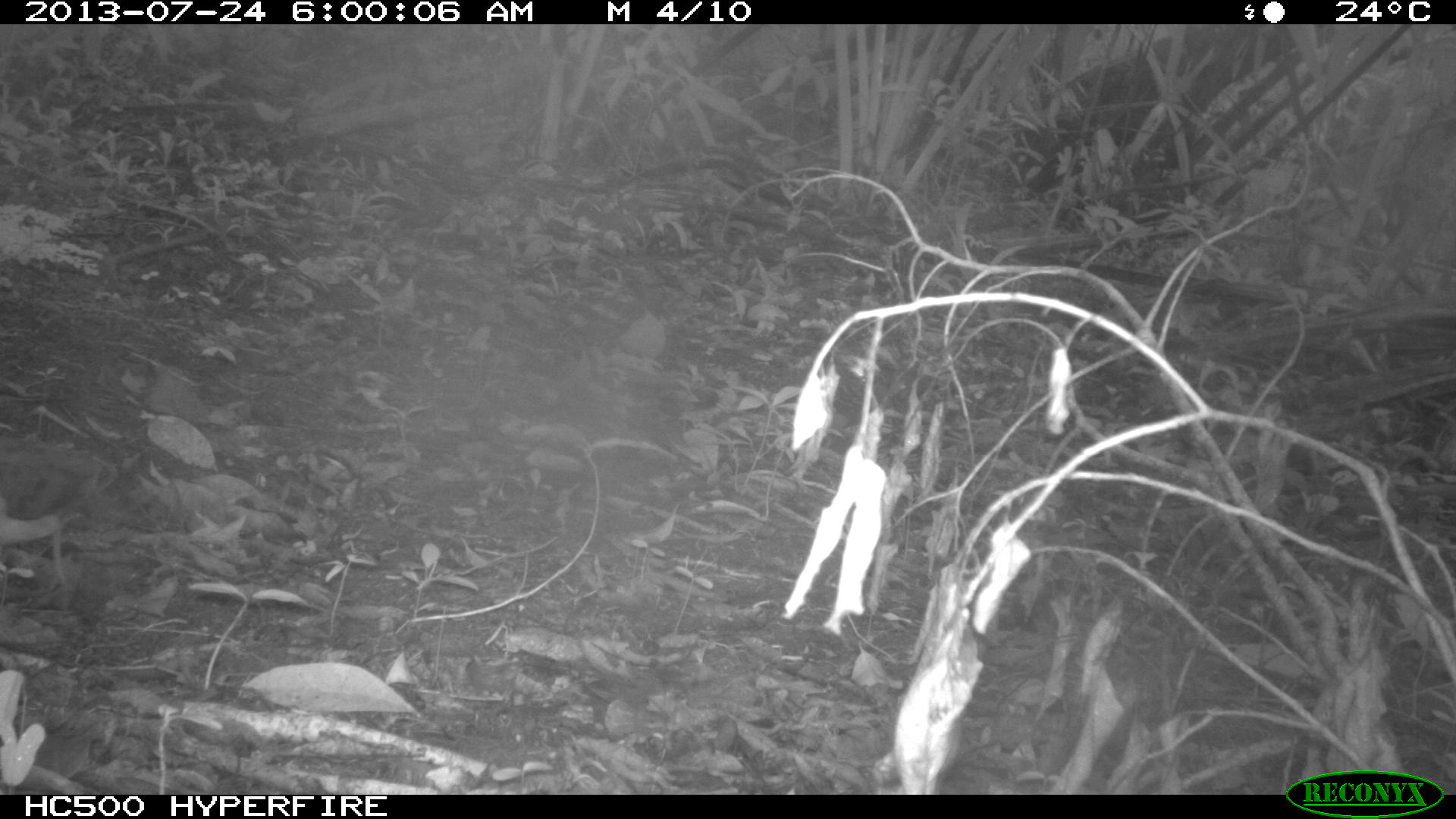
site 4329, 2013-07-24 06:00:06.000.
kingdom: Animalia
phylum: Chordata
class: Aves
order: Columbiformes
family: Columbidae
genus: Leptotila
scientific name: Leptotila plumbeiceps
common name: gray-headed dove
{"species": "Leptotila plumbeiceps (gray-headed dove)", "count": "1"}